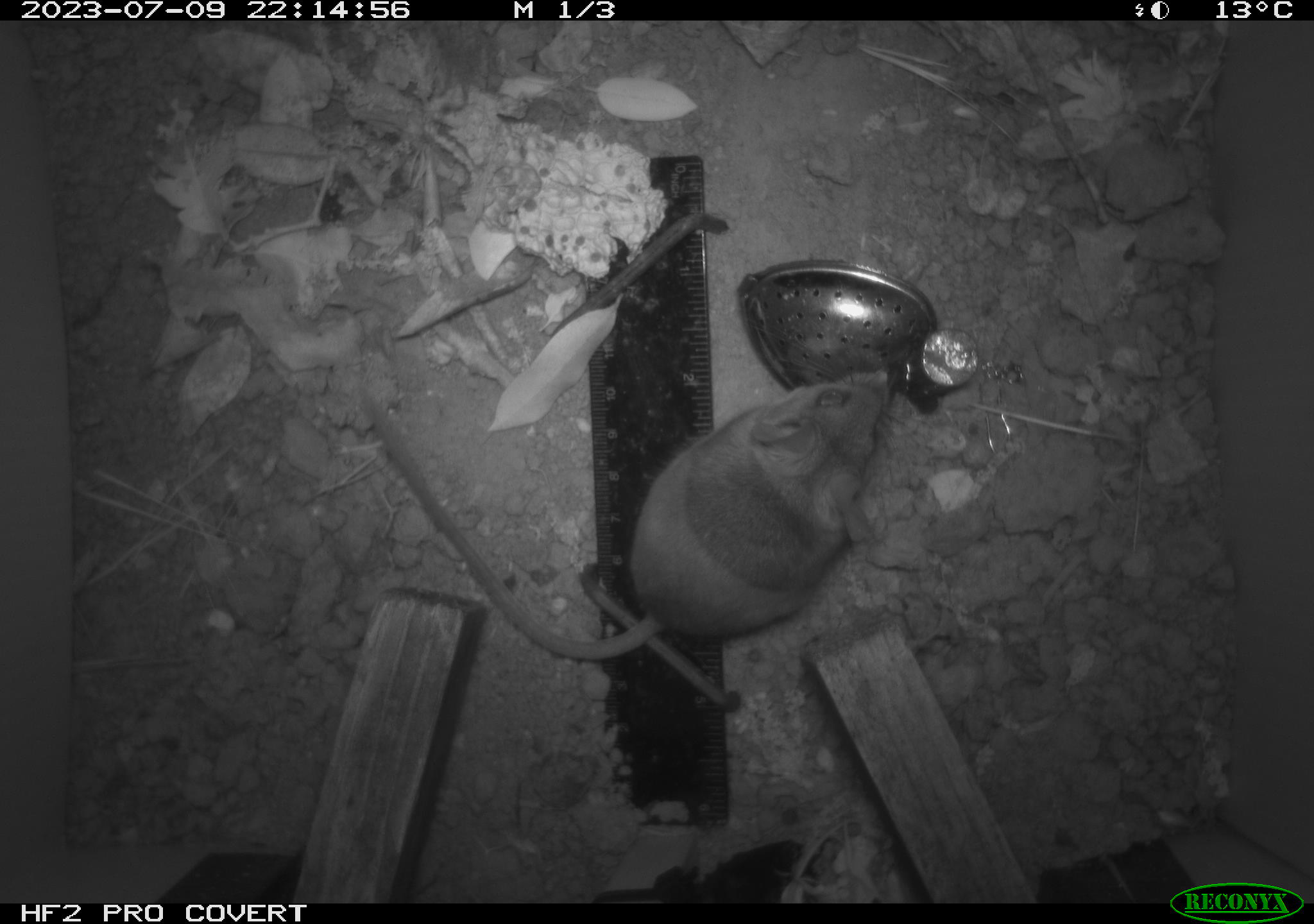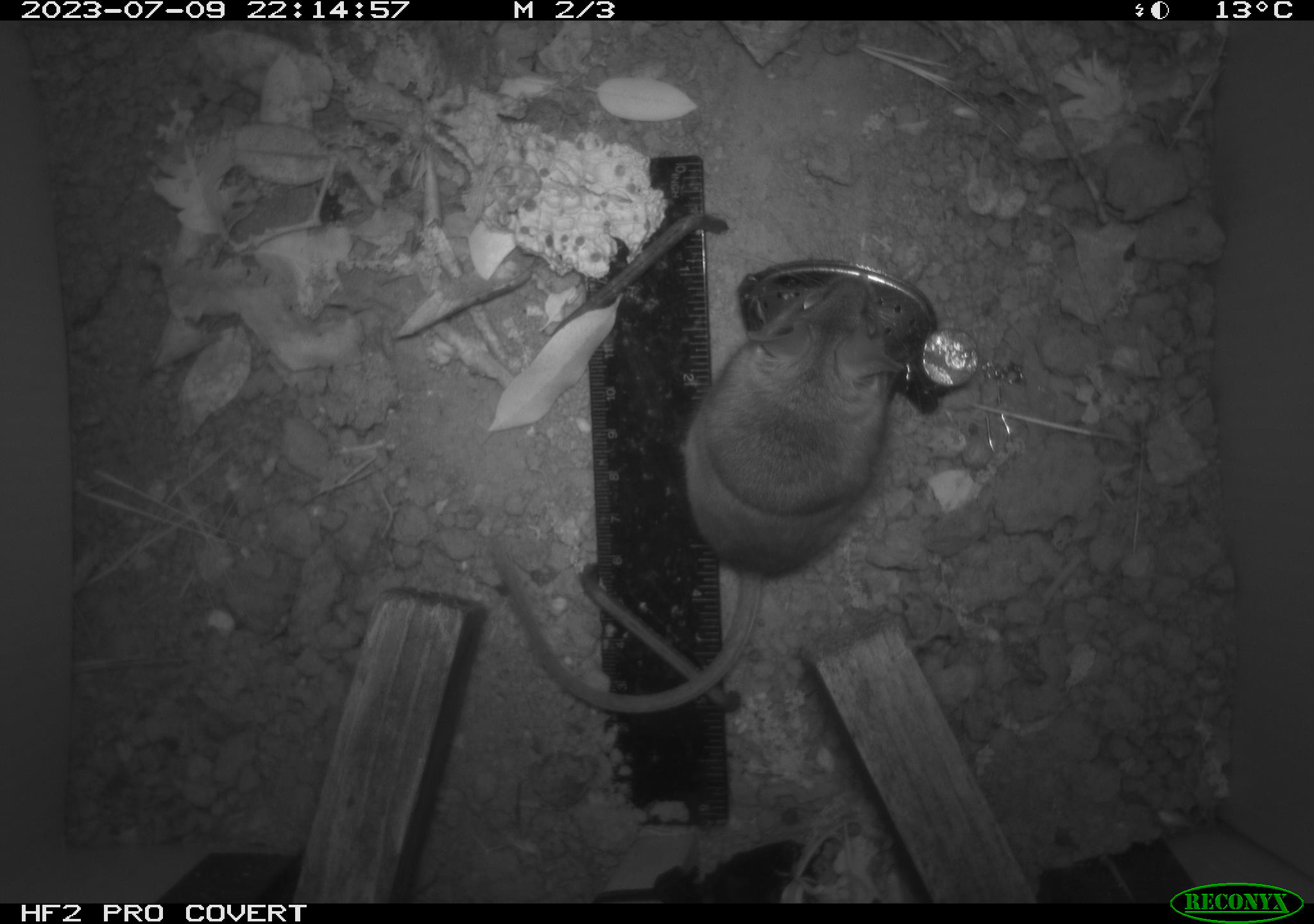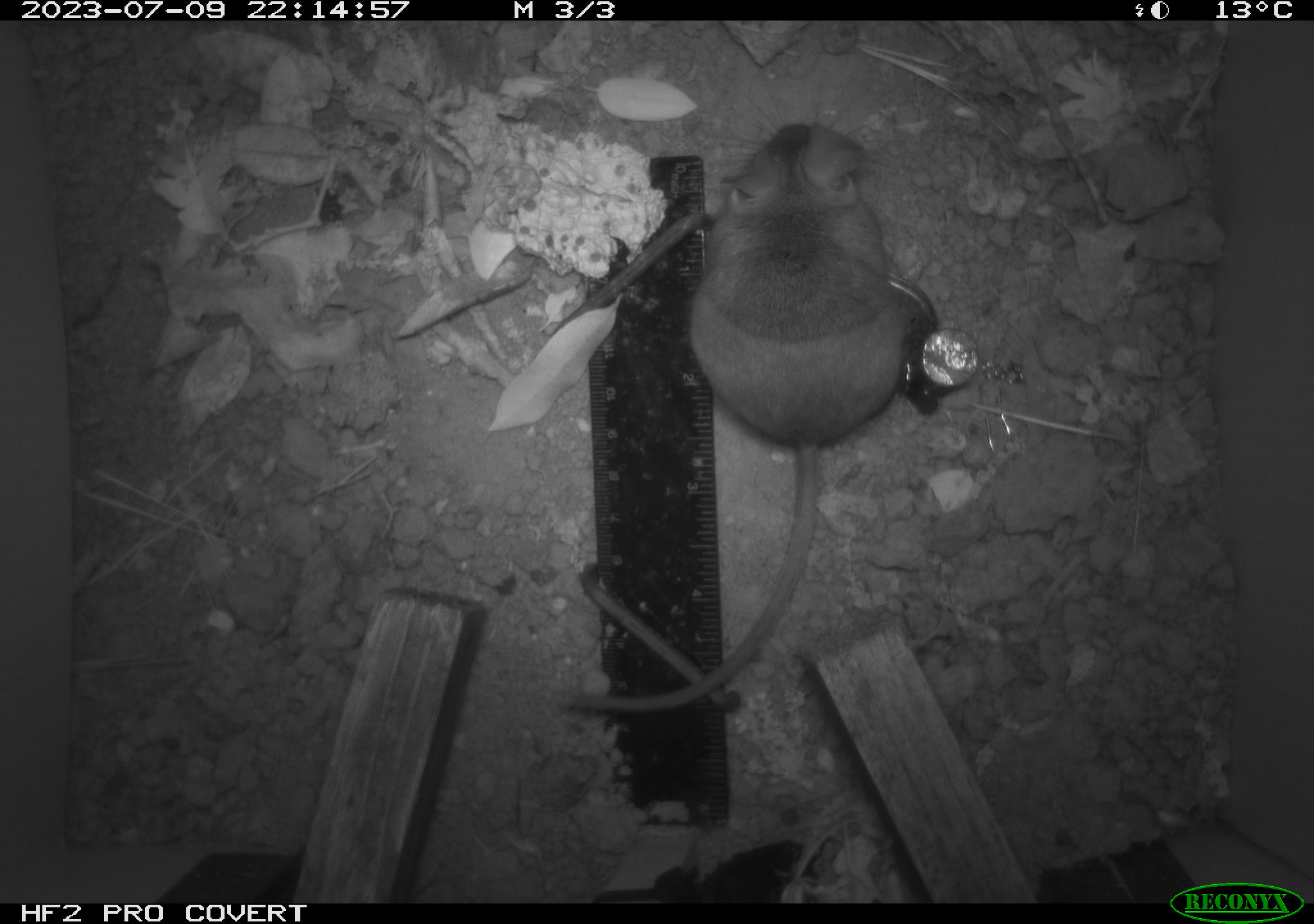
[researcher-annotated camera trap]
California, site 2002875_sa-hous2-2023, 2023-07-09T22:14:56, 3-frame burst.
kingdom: Animalia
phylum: Chordata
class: Mammalia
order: Rodentia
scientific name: Rodentia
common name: mouse species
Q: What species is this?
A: Mouse species (Rodentia).